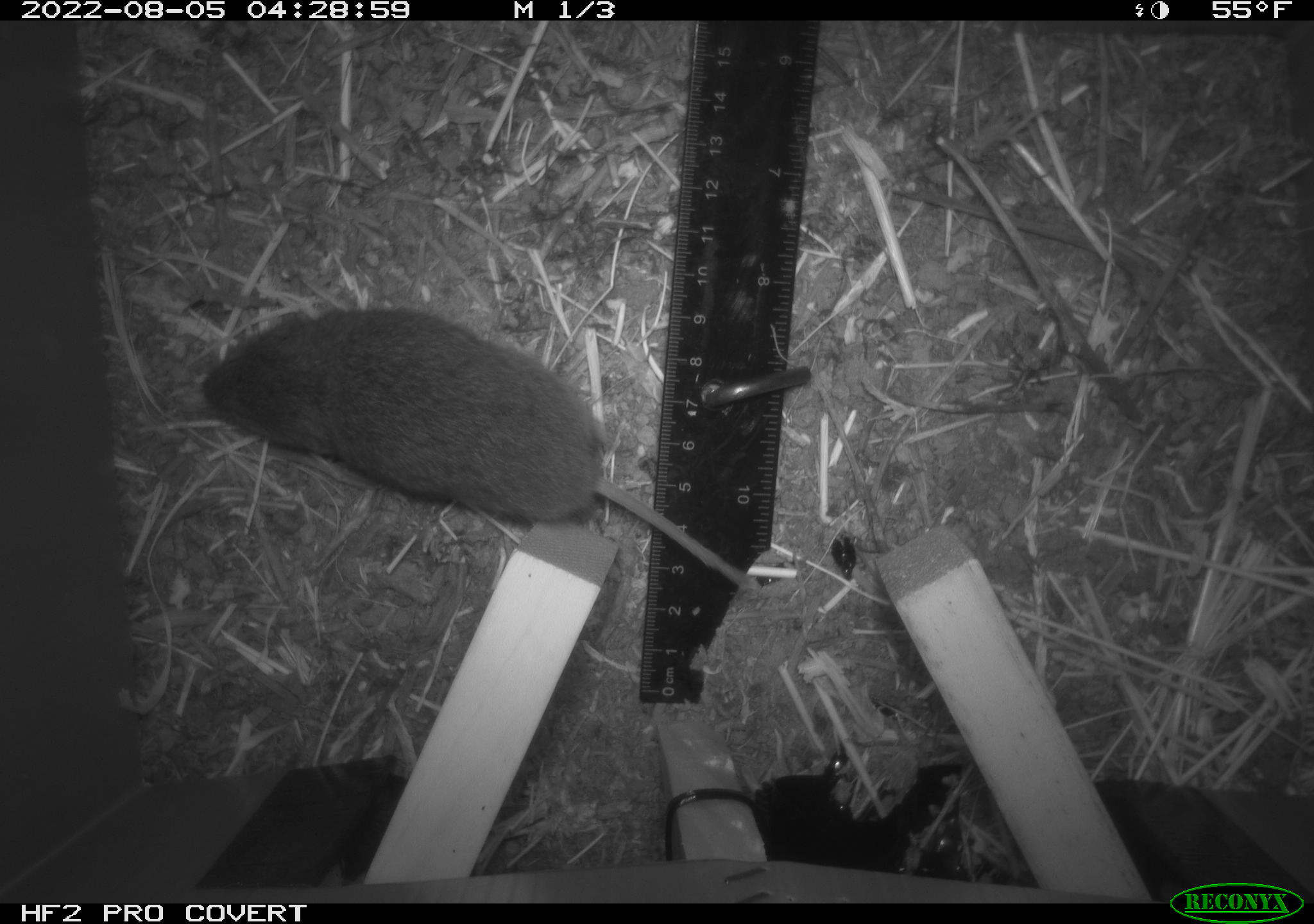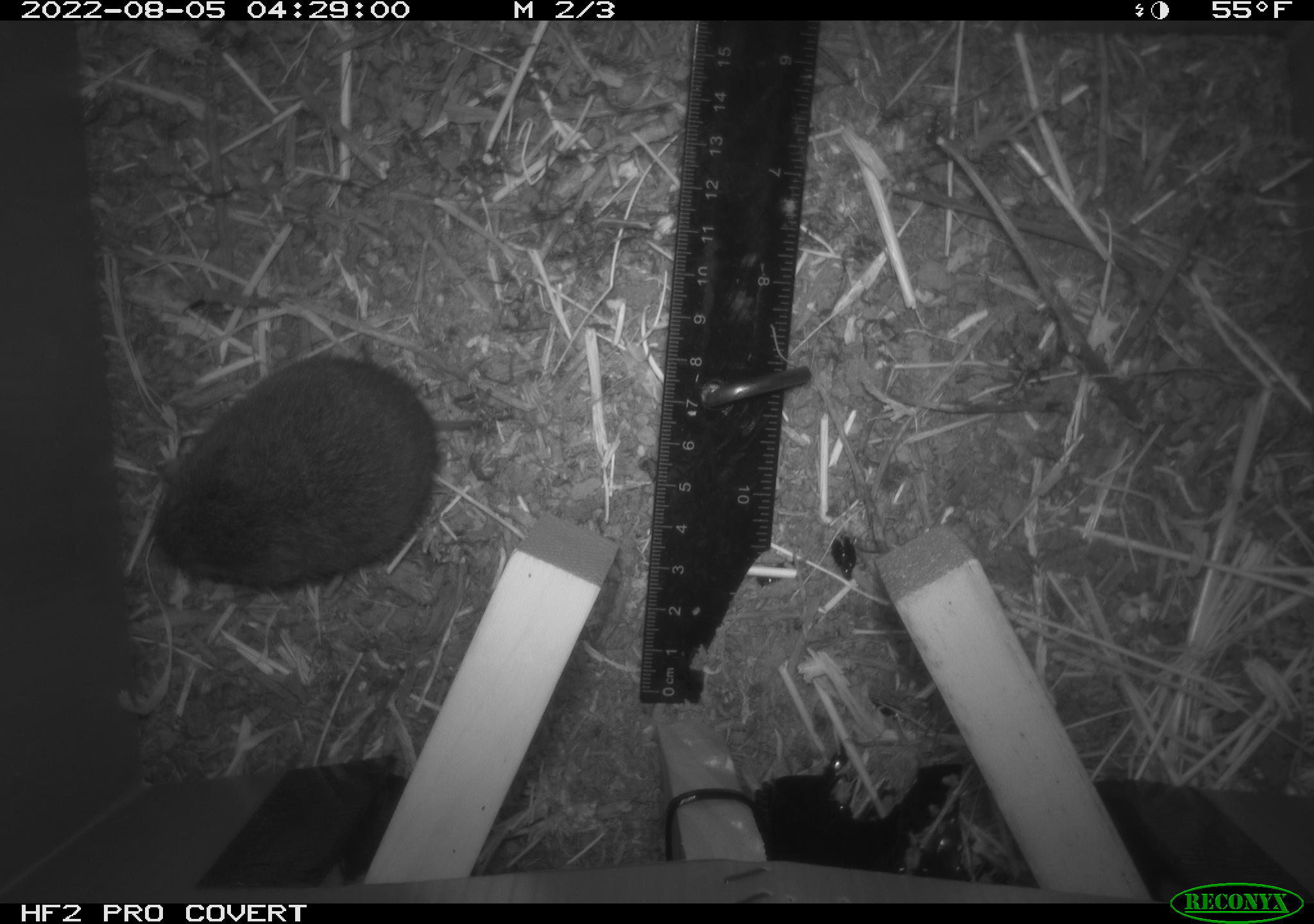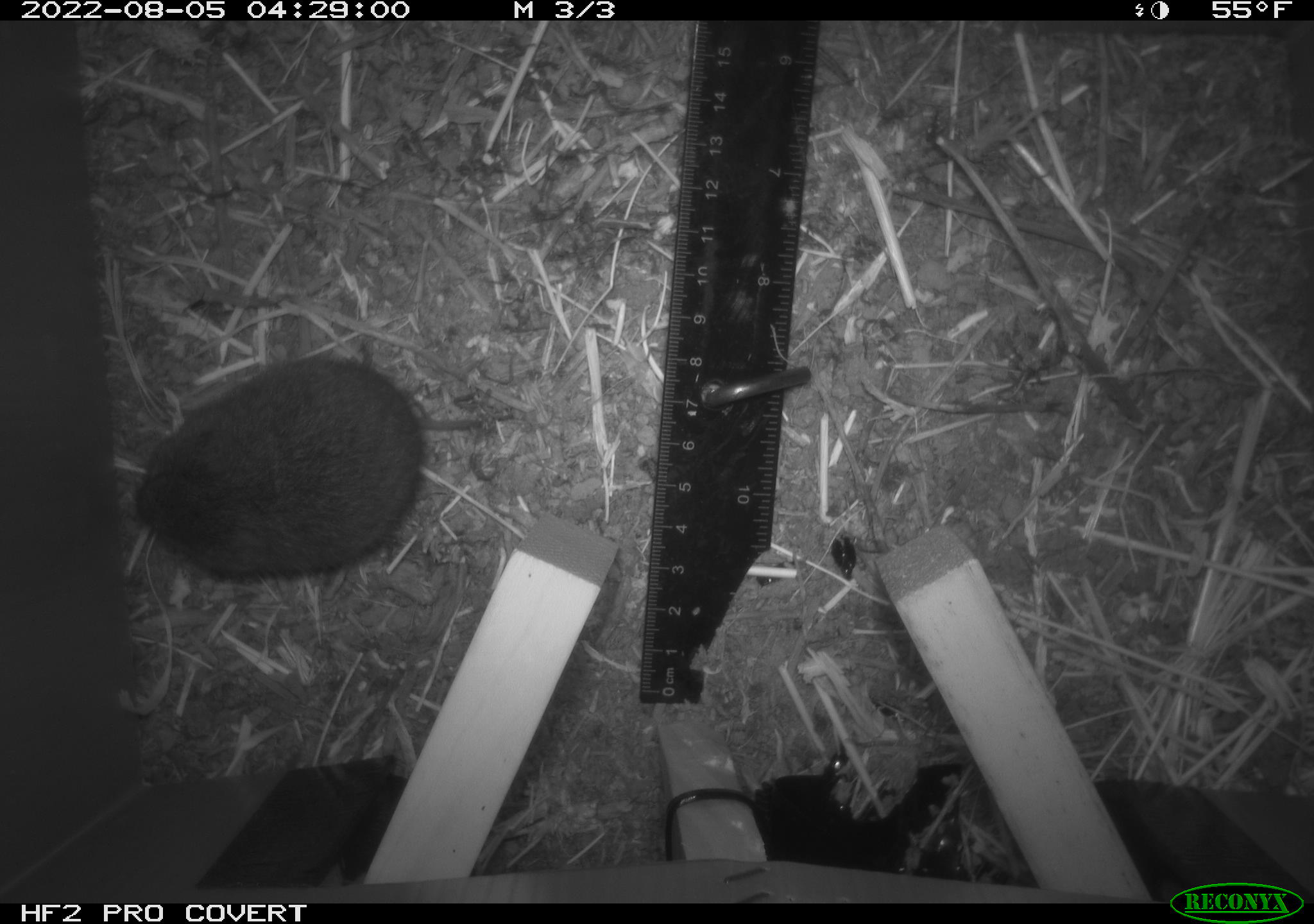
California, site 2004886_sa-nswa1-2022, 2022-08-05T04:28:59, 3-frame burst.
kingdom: Animalia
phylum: Chordata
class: Mammalia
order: Rodentia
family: Cricetidae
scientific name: Cricetidae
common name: hamsters, voles, lemmings, and allies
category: cricetidae family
Cricetidae family (hamsters, voles, lemmings, and allies) (Cricetidae).